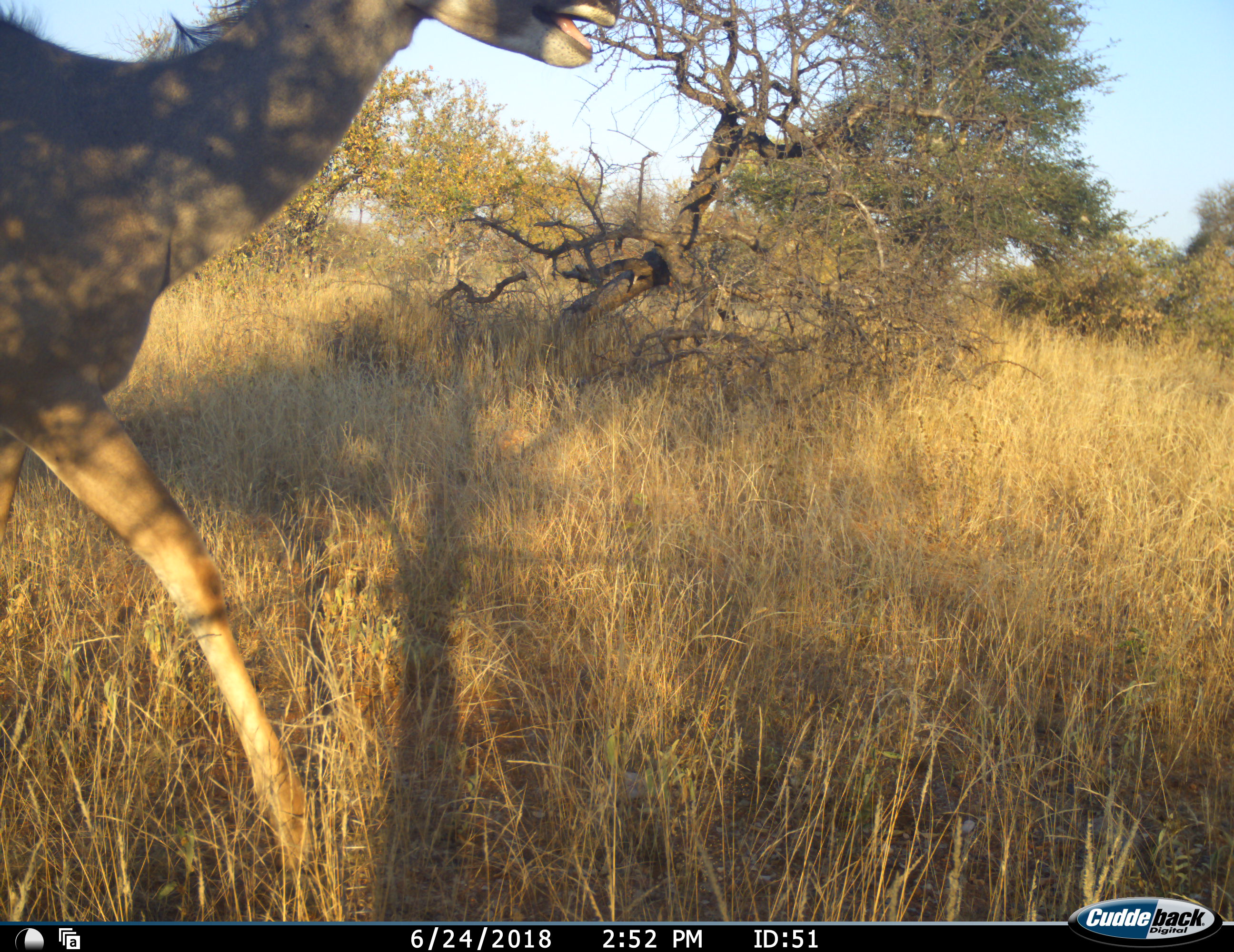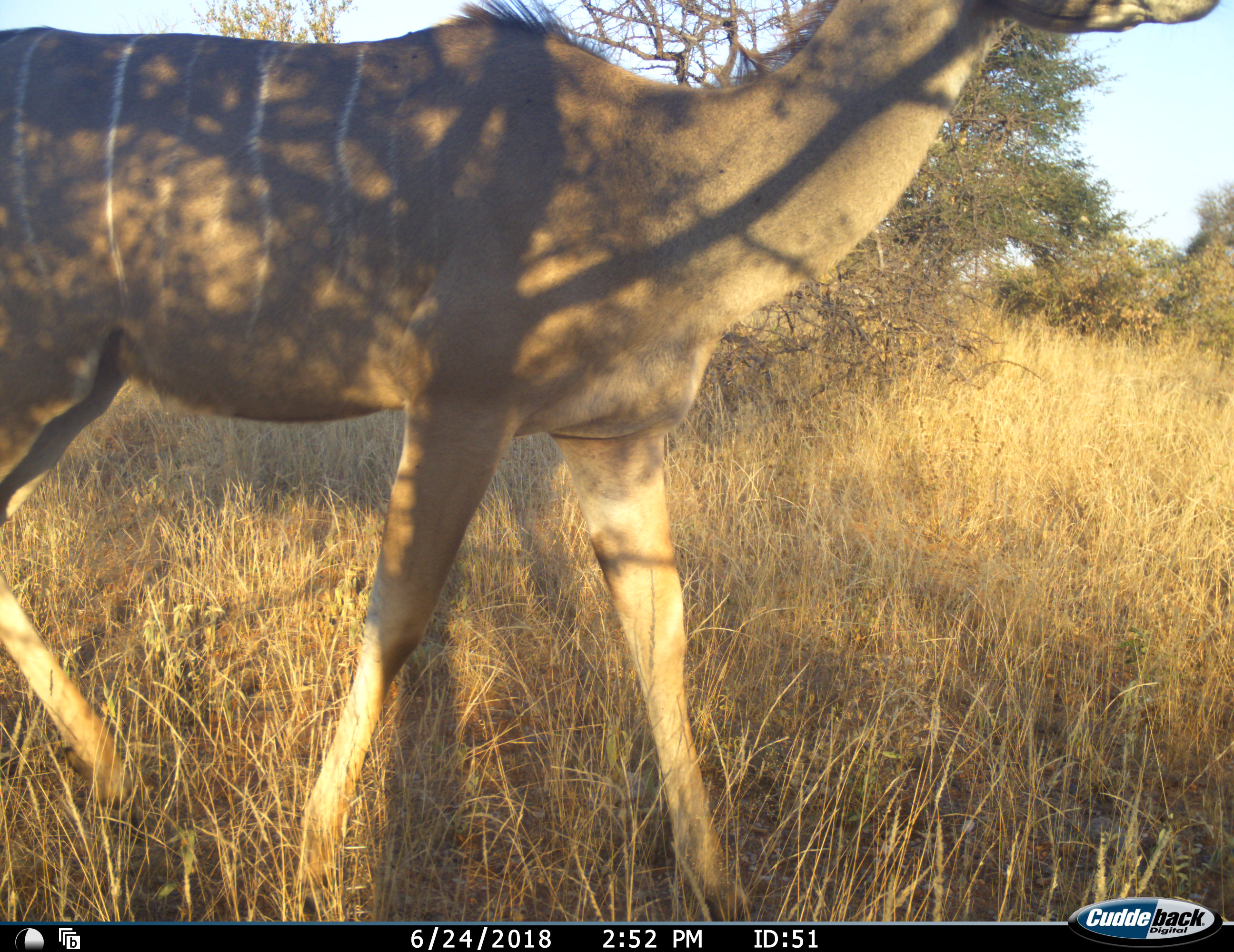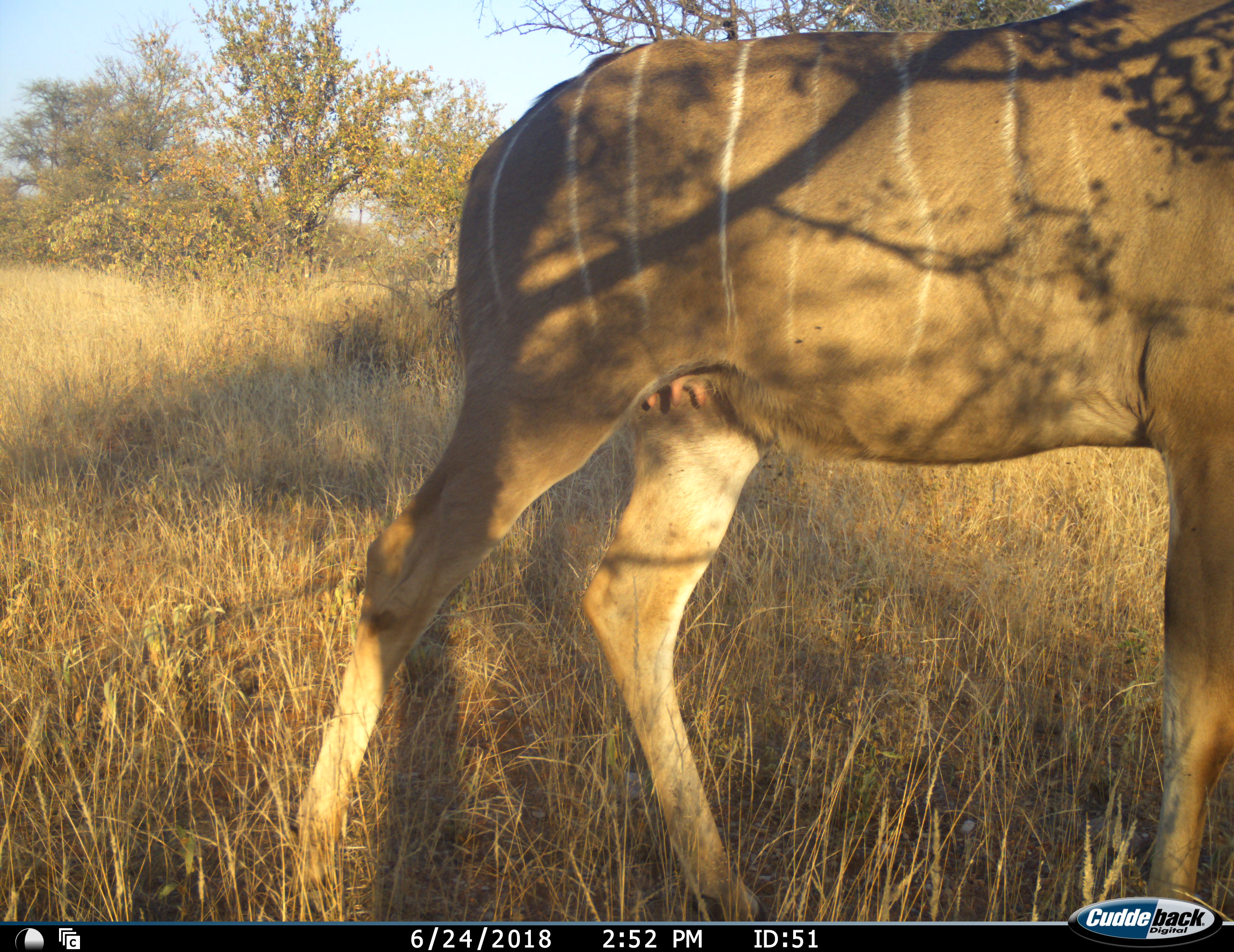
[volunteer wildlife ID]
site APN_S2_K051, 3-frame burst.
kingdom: Animalia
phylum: Chordata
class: Mammalia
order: Artiodactyla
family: Bovidae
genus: Tragelaphus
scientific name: Tragelaphus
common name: kudu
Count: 1.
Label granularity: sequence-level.